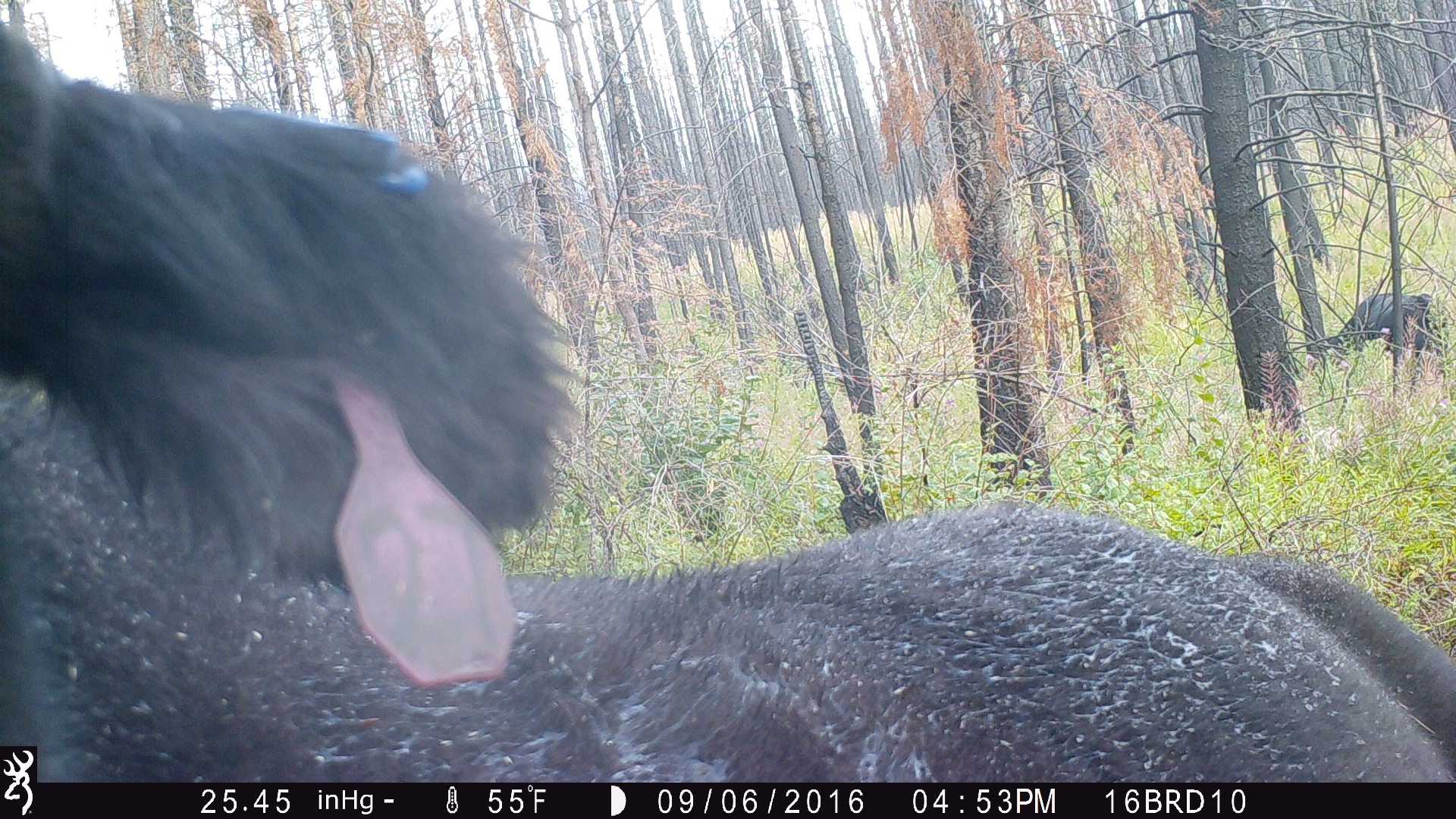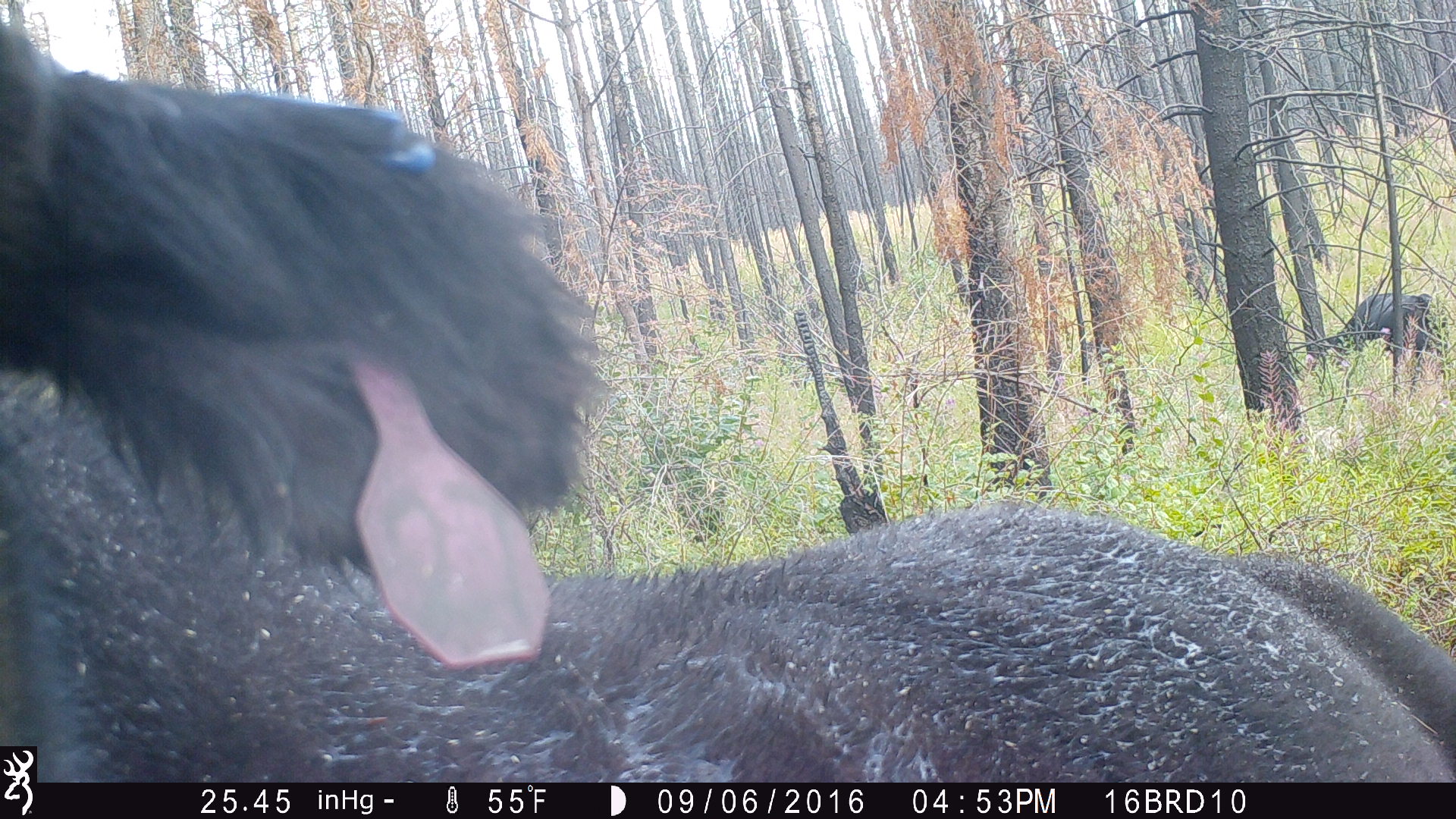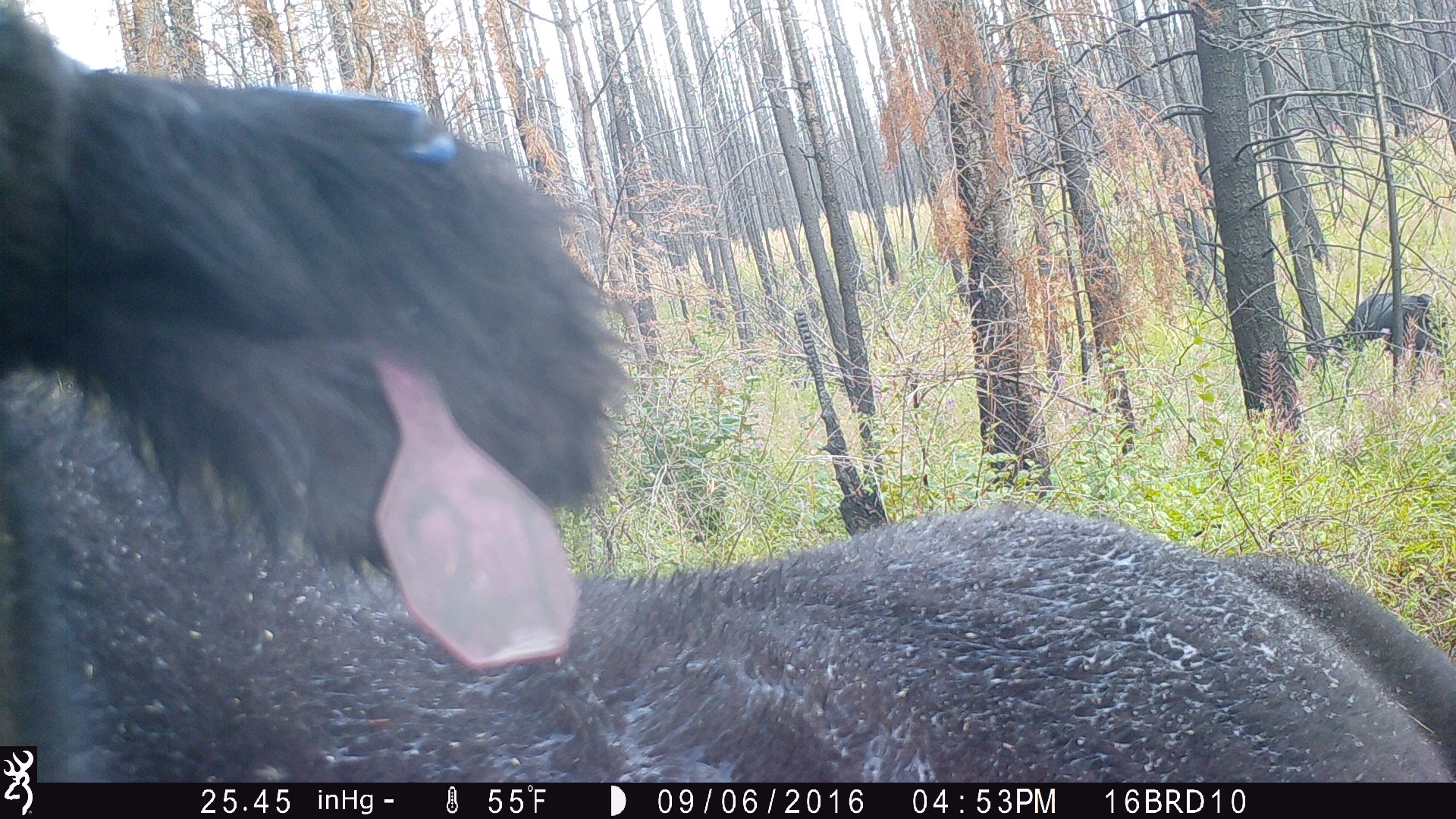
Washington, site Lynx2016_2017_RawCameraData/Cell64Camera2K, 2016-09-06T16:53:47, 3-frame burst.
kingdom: Animalia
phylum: Chordata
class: Mammalia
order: Artiodactyla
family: Bovidae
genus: Bos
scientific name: Bos taurus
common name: domestic cattle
Domestic cattle (Bos taurus). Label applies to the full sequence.